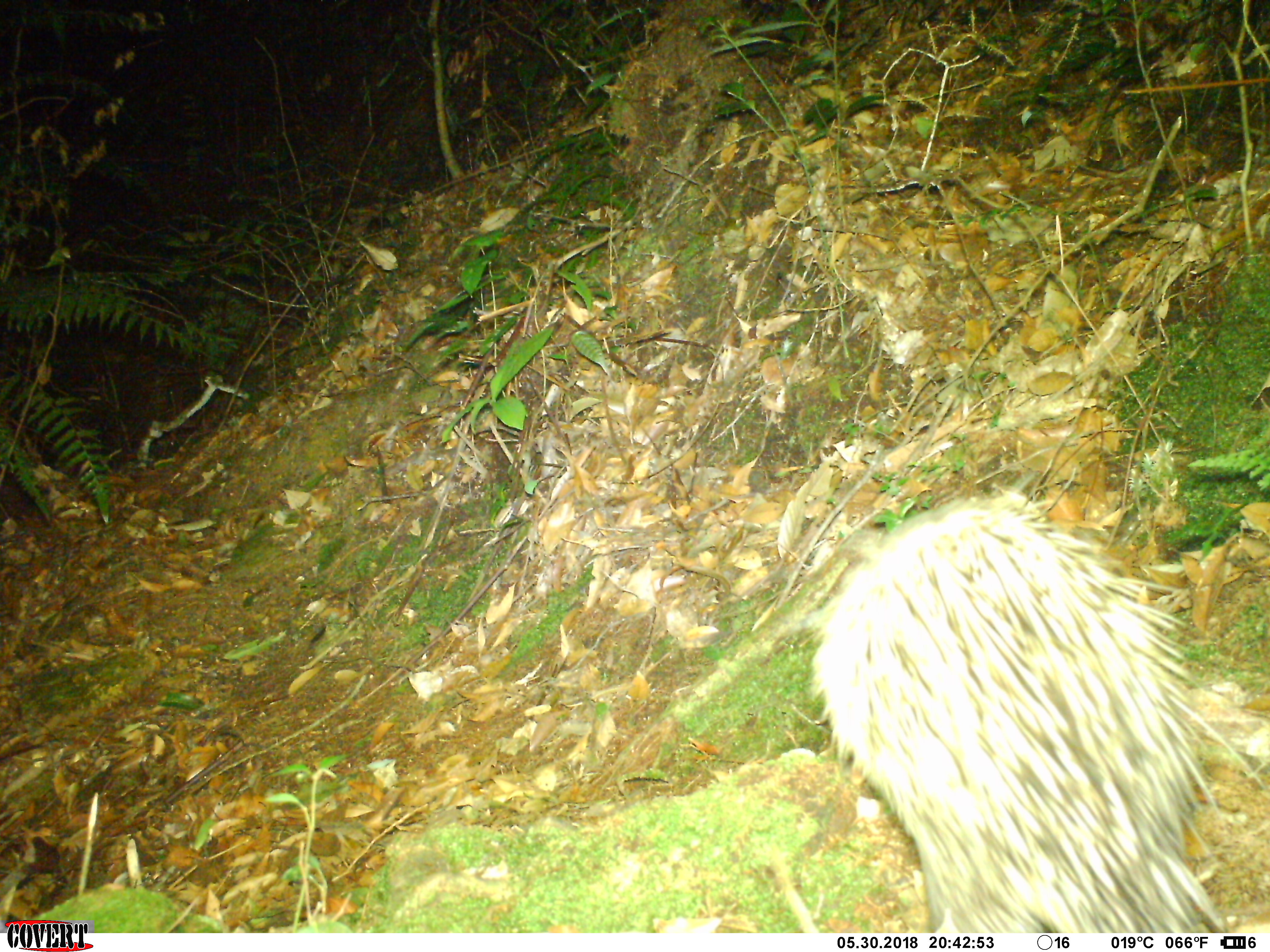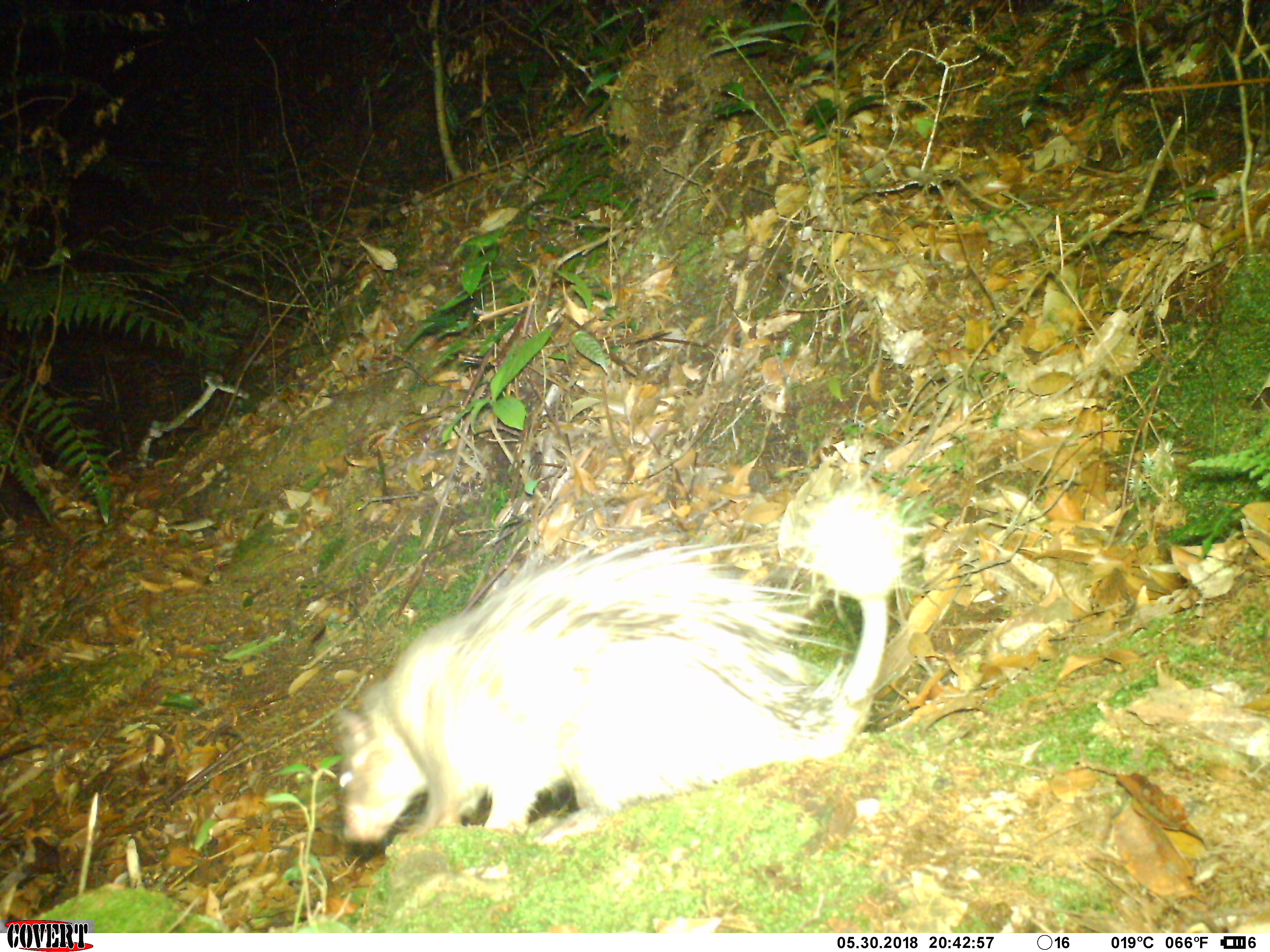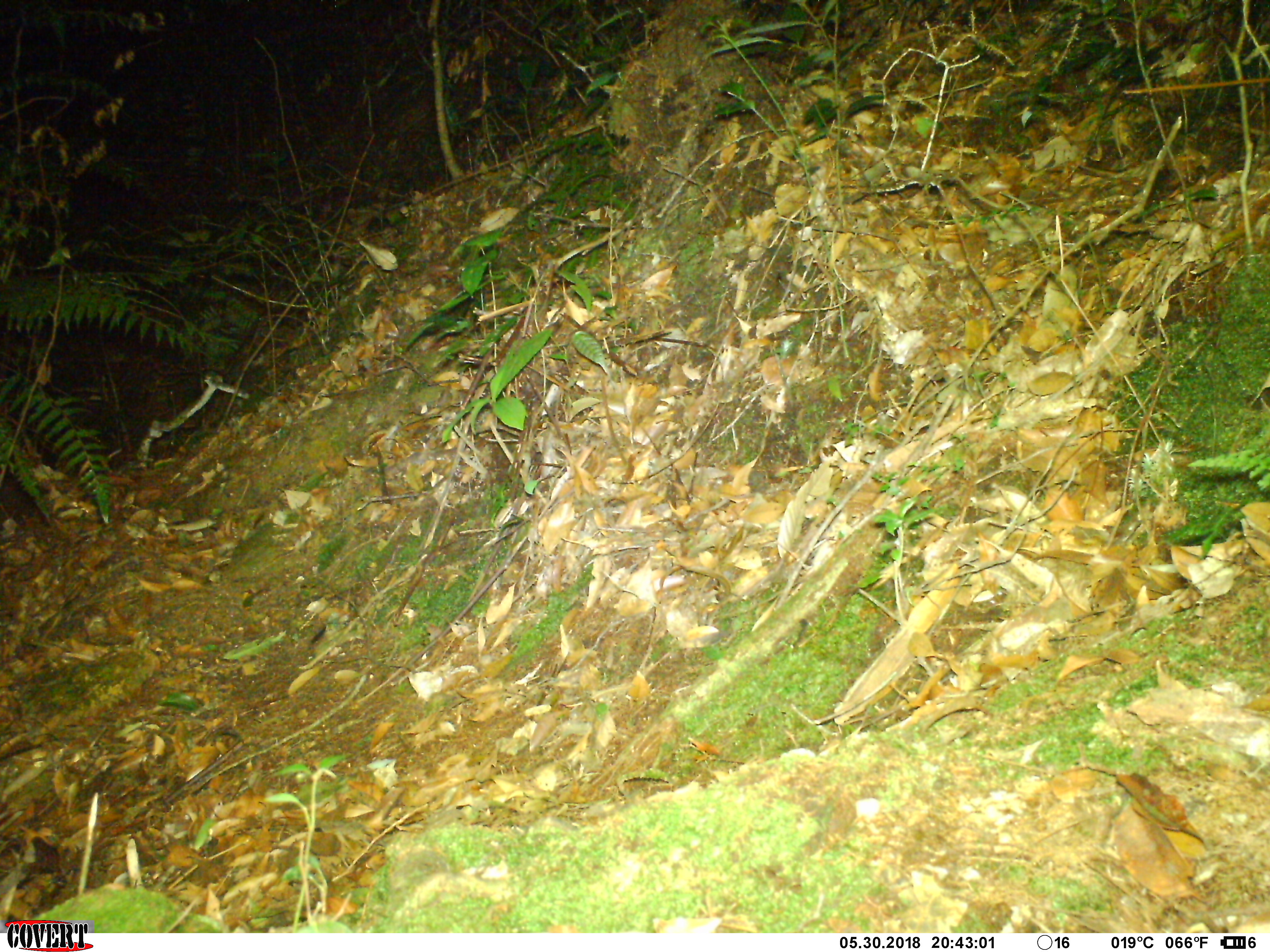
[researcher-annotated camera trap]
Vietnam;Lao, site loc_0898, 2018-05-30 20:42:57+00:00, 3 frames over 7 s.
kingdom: Animalia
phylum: Chordata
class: Mammalia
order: Rodentia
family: Hystricidae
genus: Atherurus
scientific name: Atherurus macrourus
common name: asiatic brush-tailed porcupine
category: asiatic brush tailed porcupine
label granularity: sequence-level